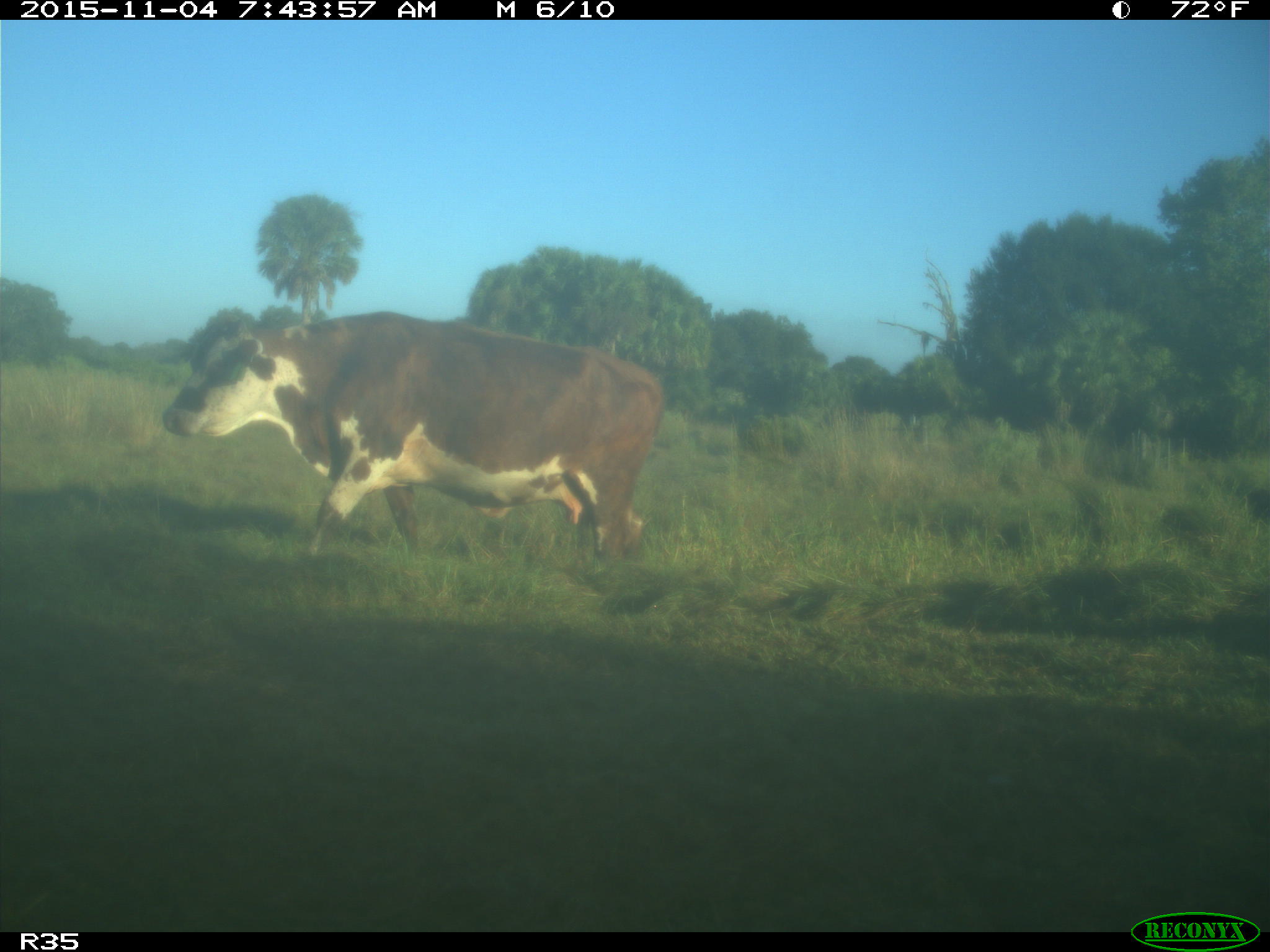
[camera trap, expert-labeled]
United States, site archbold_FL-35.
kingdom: Animalia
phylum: Chordata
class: Mammalia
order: Artiodactyla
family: Bovidae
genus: Bos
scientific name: Bos taurus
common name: domestic cow